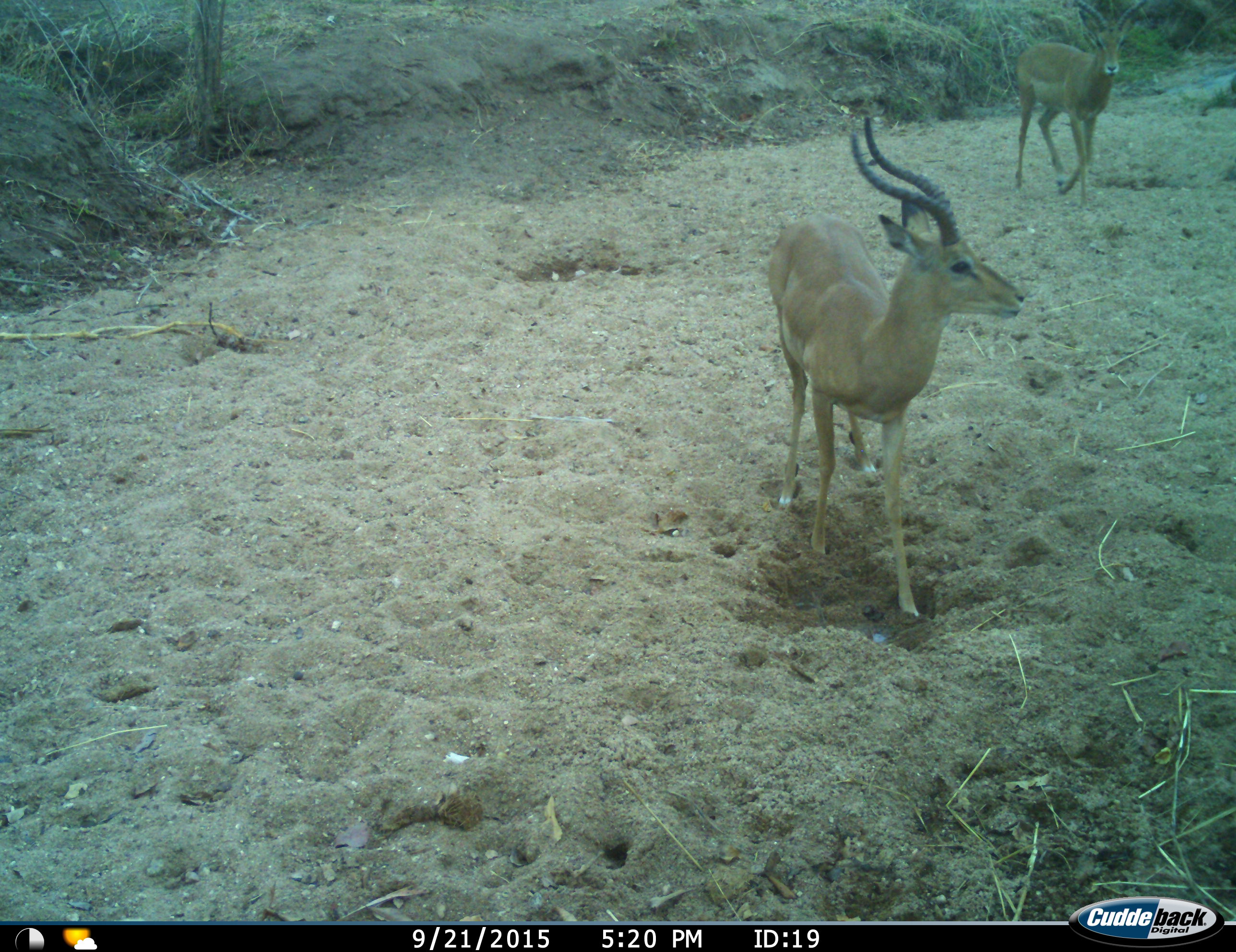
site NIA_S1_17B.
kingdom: Animalia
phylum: Chordata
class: Mammalia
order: Artiodactyla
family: Bovidae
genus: Aepyceros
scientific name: Aepyceros melampus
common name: impala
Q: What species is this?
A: Impala (Aepyceros melampus).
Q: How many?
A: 2.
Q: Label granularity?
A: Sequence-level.